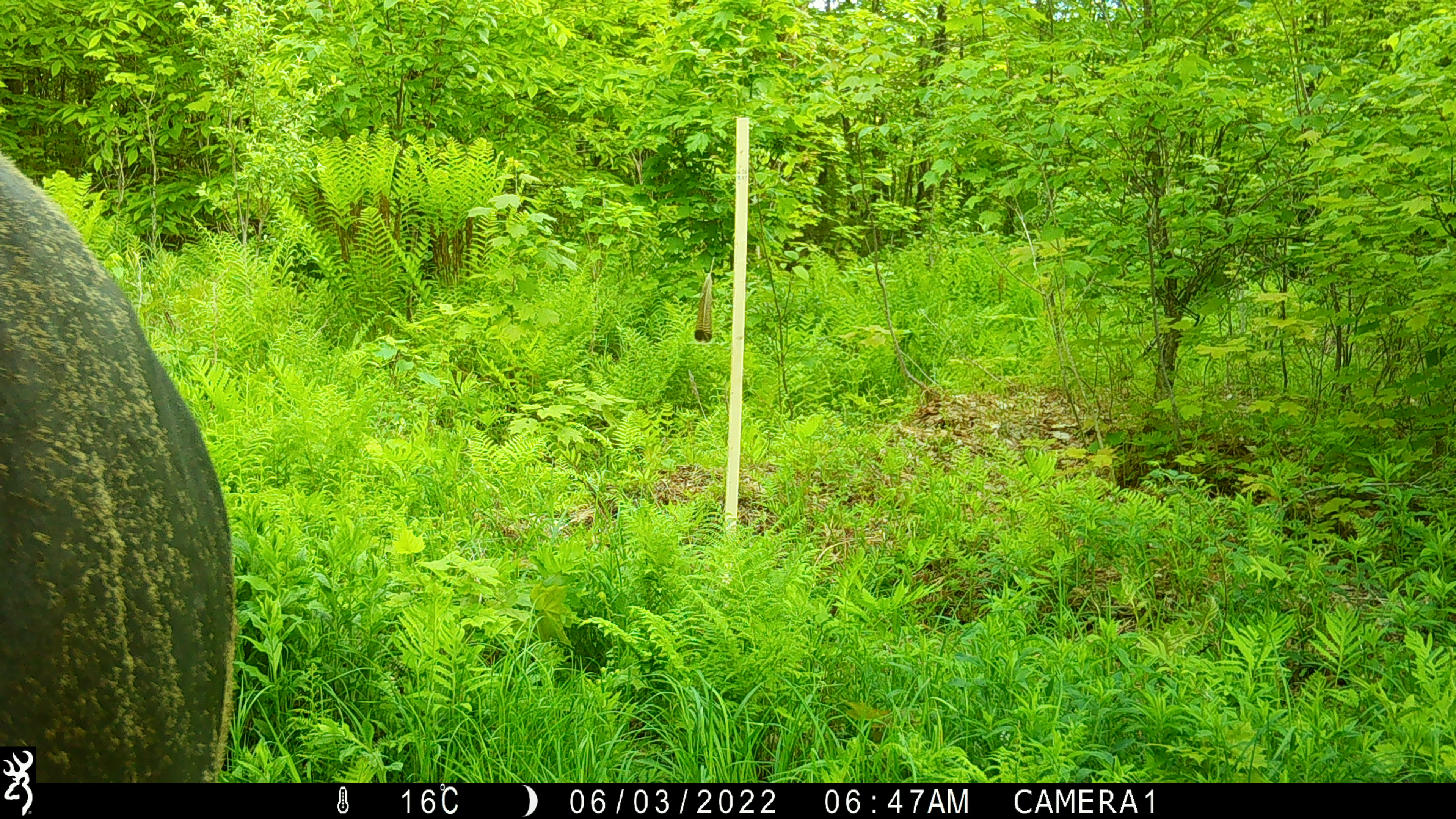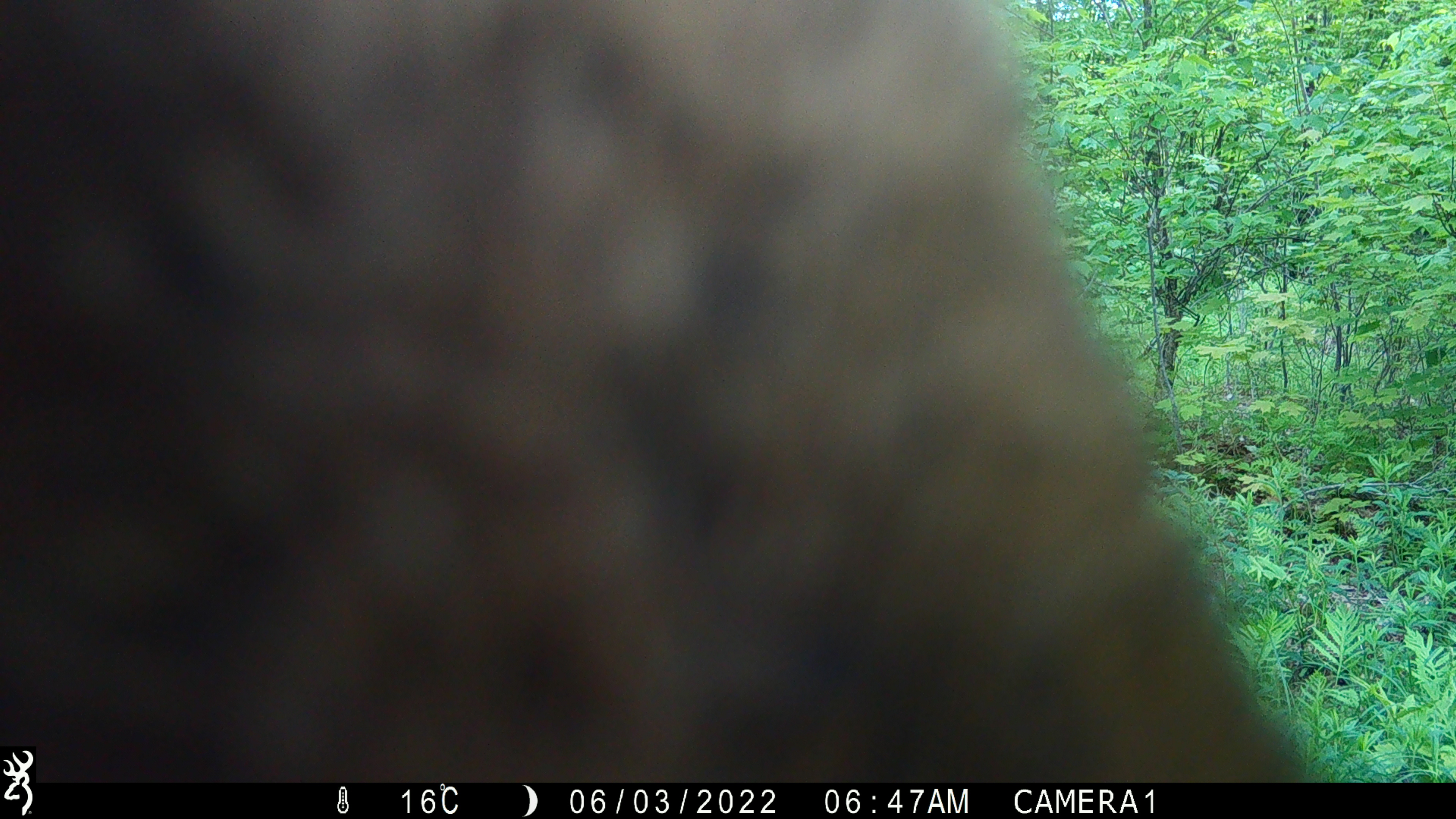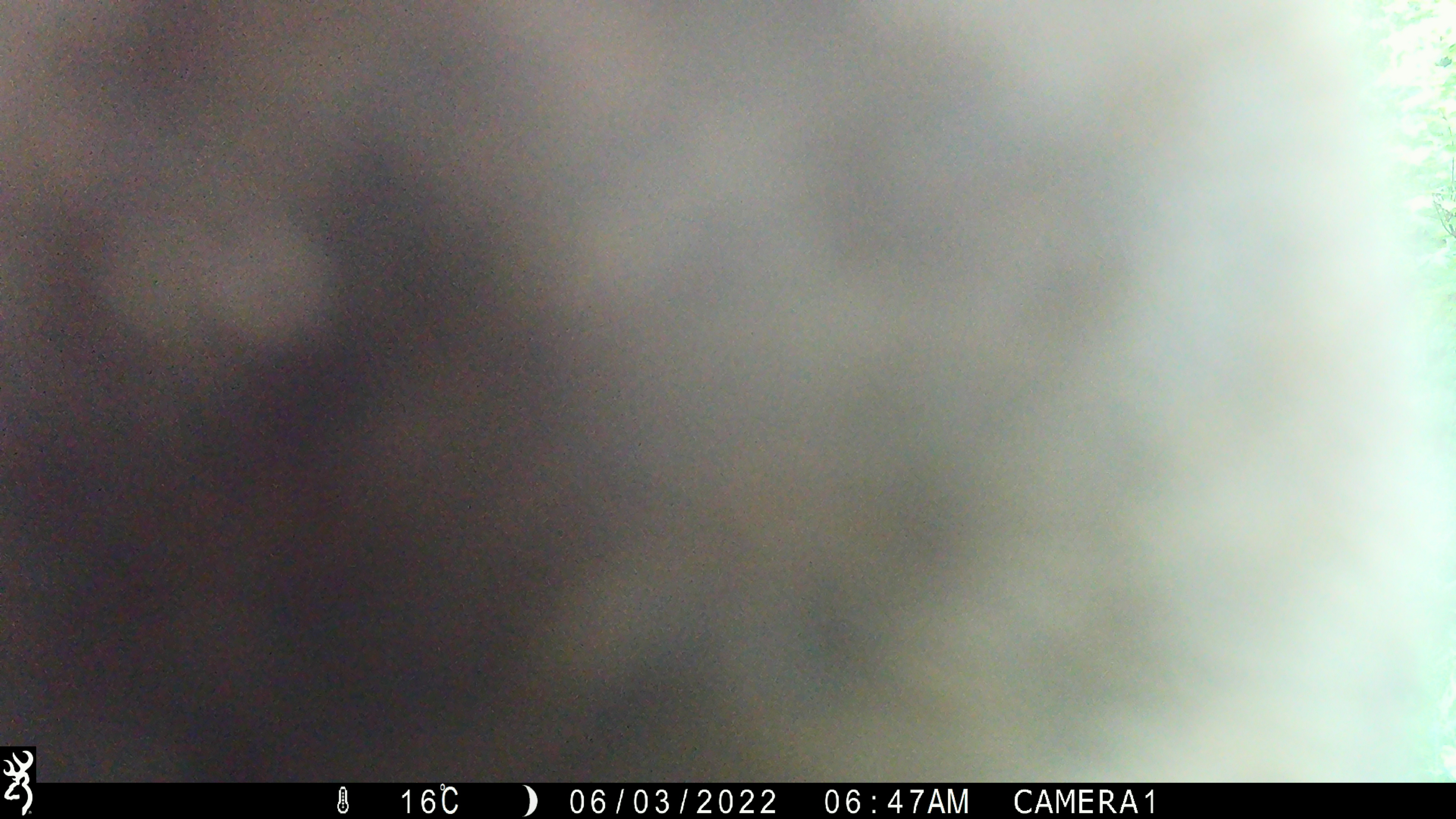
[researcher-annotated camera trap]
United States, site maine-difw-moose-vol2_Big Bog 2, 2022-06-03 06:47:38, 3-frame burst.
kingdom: Animalia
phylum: Chordata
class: Mammalia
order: Artiodactyla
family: Cervidae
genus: Alces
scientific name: Alces alces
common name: moose